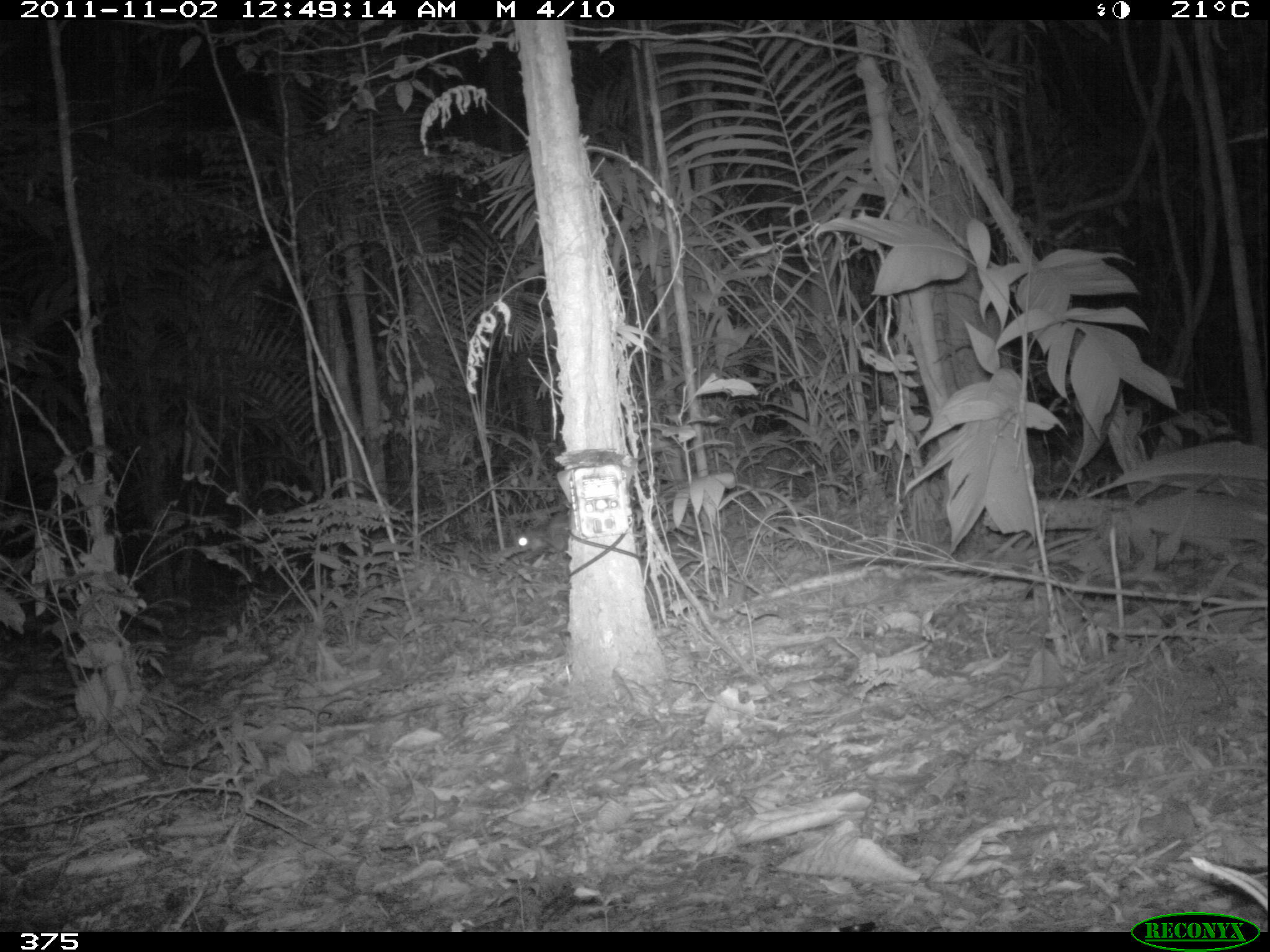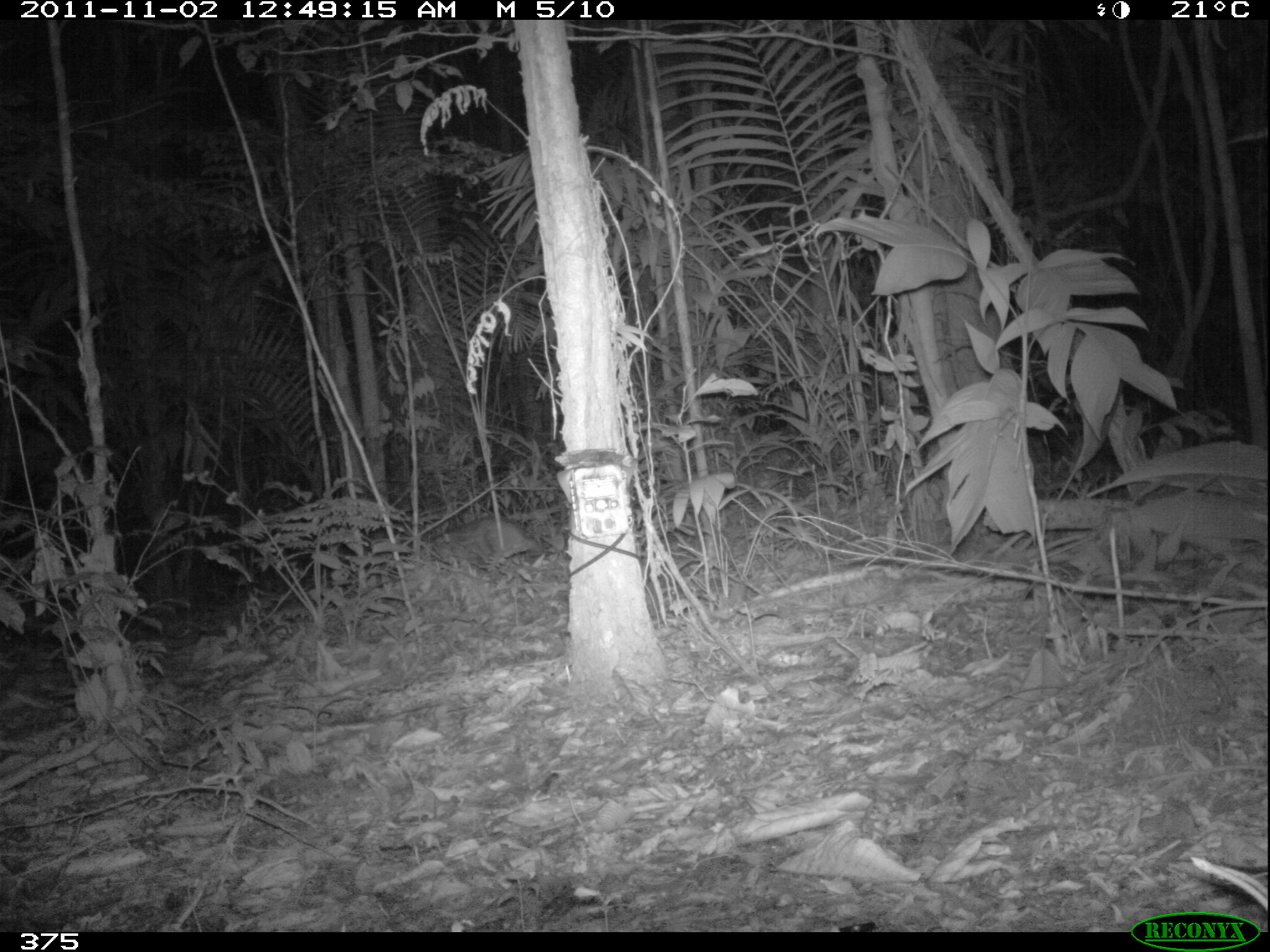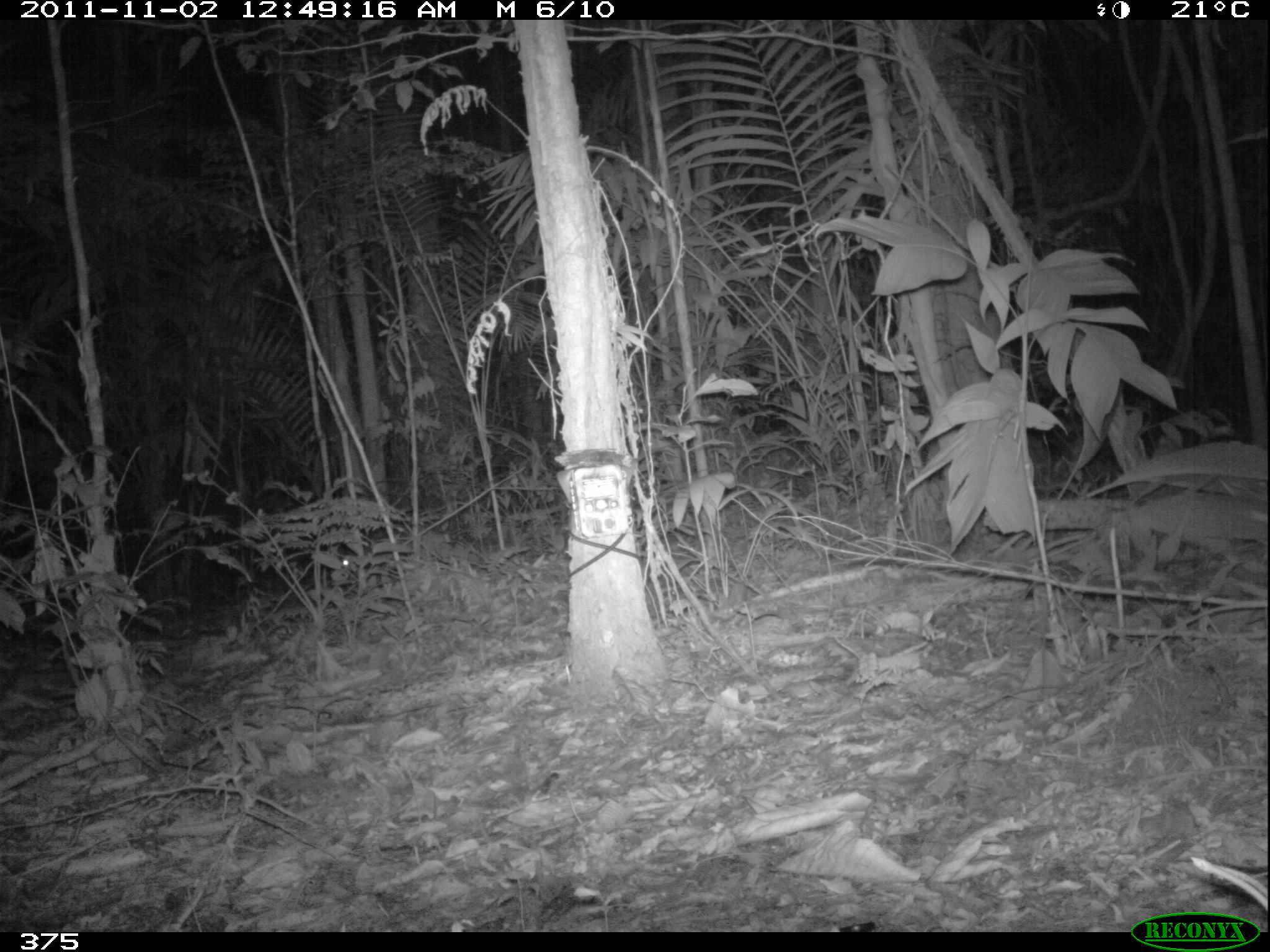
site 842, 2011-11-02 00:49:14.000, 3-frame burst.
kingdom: Animalia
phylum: Chordata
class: Mammalia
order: Rodentia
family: Cuniculidae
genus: Cuniculus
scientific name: Cuniculus paca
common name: spotted paca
Cuniculus paca (spotted paca).